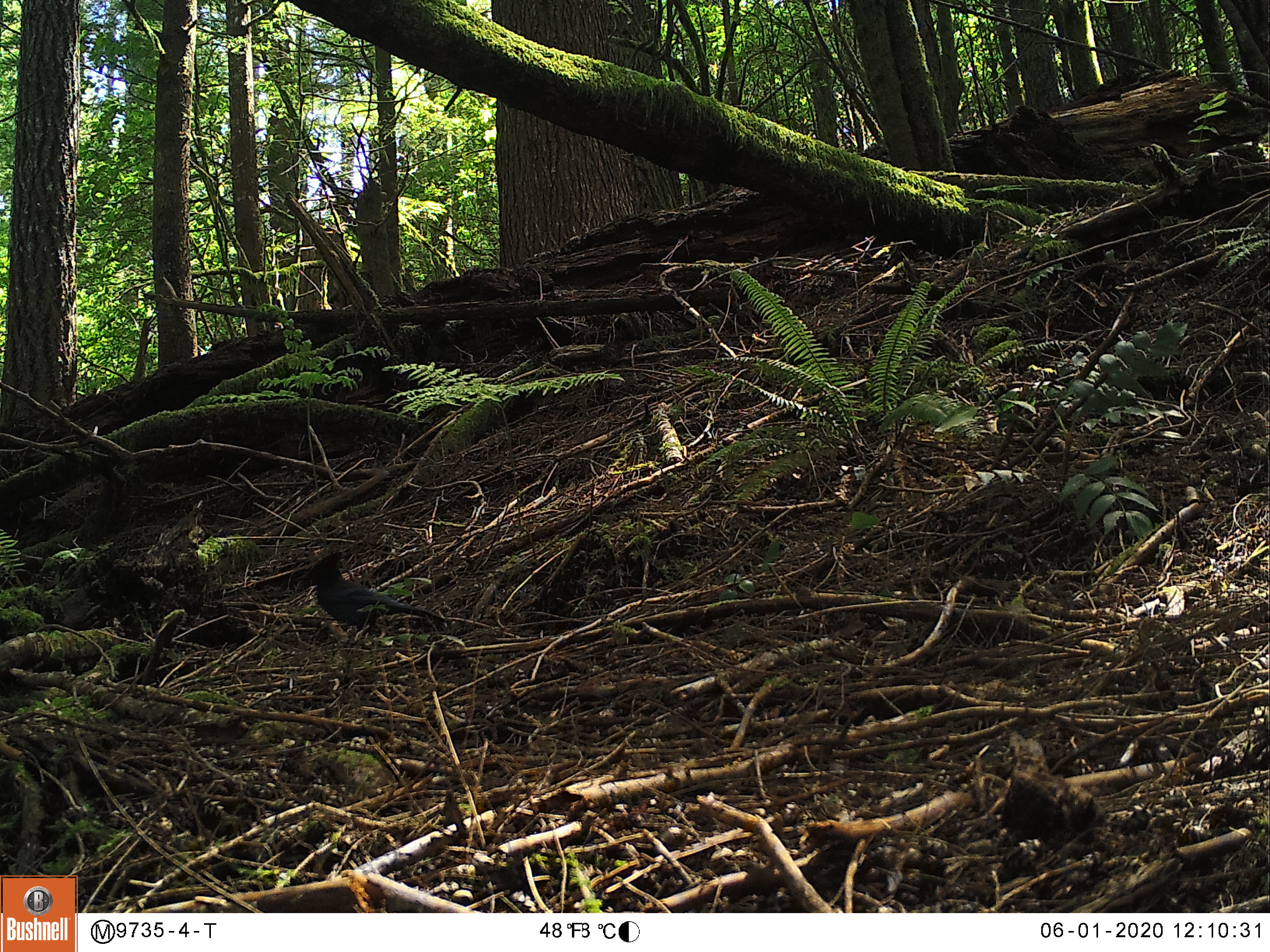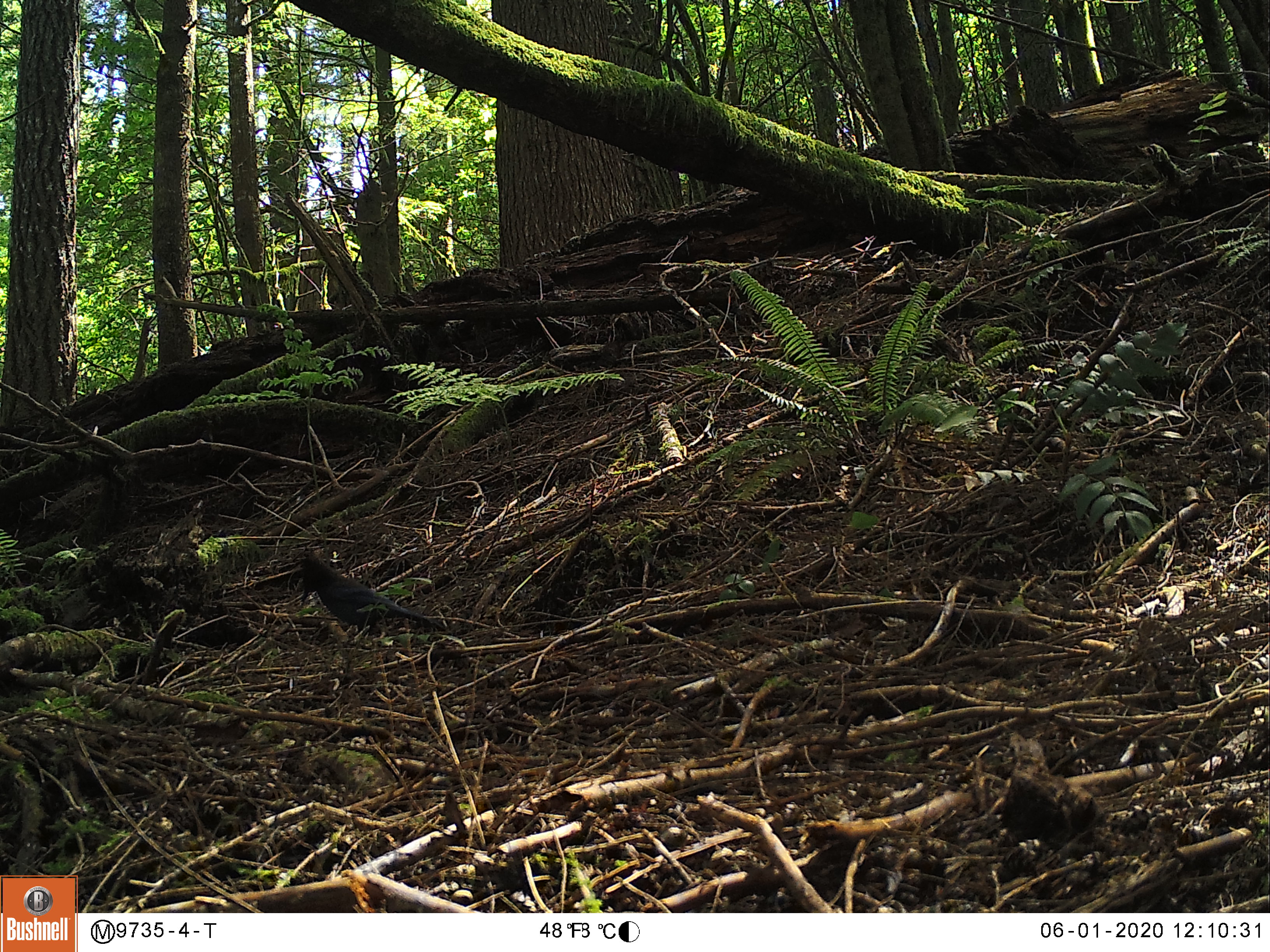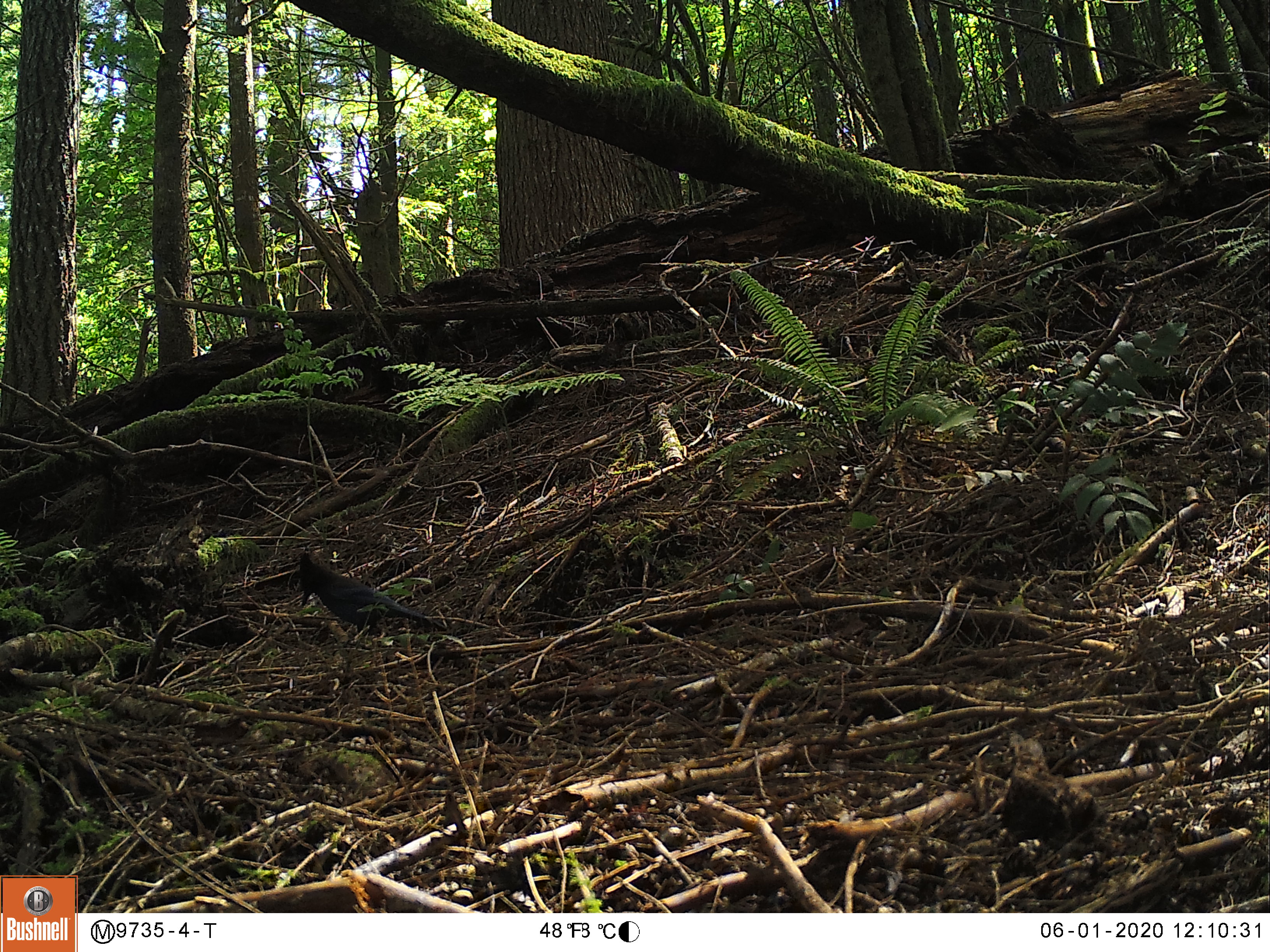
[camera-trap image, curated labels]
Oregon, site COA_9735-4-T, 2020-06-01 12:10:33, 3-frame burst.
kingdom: Animalia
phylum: Chordata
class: Aves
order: Passeriformes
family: Corvidae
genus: Cyanocitta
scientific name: Cyanocitta stelleri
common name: steller's jay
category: stellers jay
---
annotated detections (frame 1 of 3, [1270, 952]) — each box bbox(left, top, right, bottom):
stellers jay: bbox(302, 548, 417, 633)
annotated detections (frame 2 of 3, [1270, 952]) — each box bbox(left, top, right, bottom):
stellers jay: bbox(293, 549, 443, 647)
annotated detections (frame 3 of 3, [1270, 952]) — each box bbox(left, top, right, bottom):
stellers jay: bbox(290, 545, 445, 637)